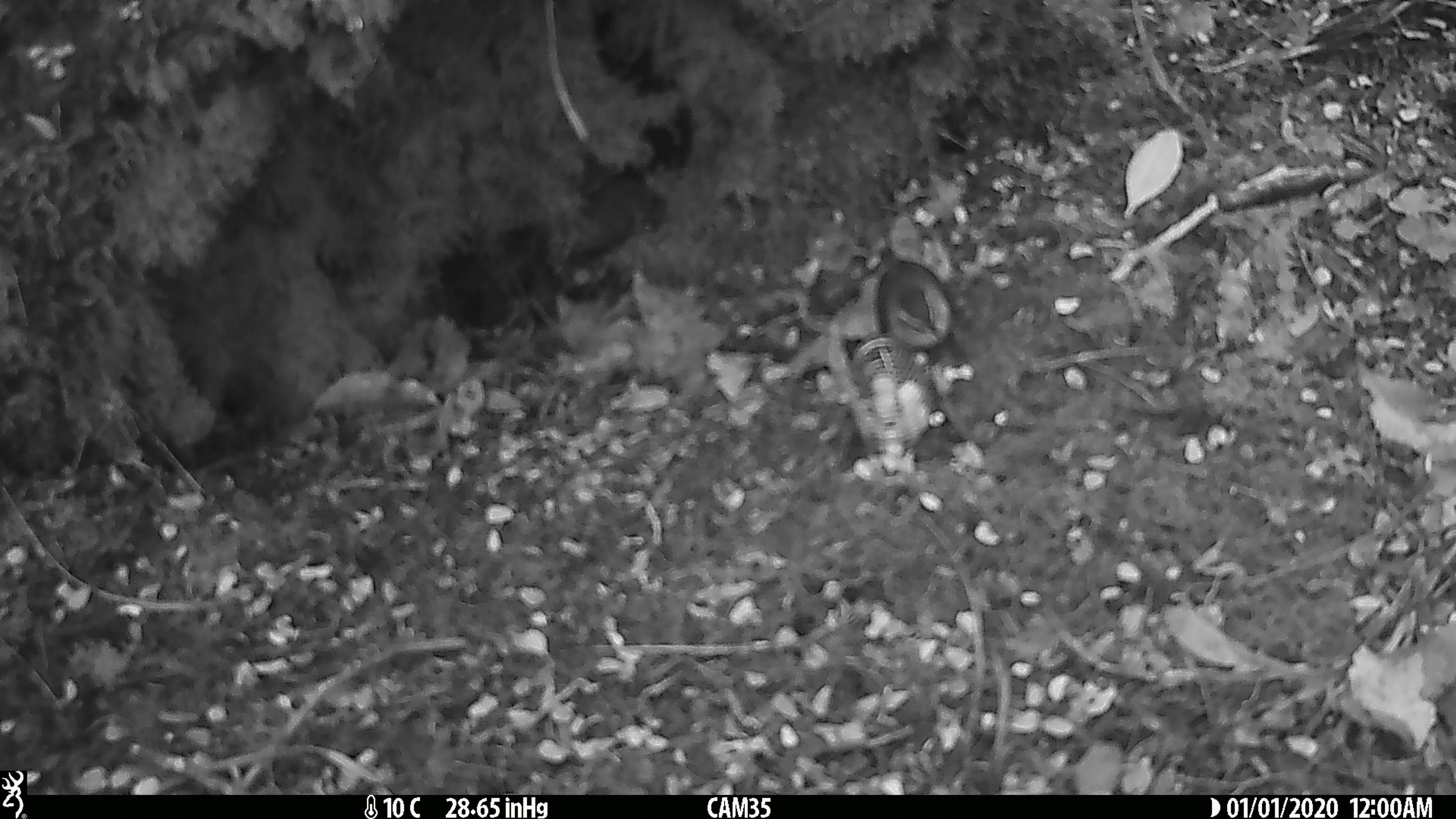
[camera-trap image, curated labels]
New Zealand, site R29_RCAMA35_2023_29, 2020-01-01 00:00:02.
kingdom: Animalia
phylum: Chordata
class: Aves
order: Passeriformes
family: Acanthisittidae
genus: Acanthisitta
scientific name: Acanthisitta chloris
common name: rifleman